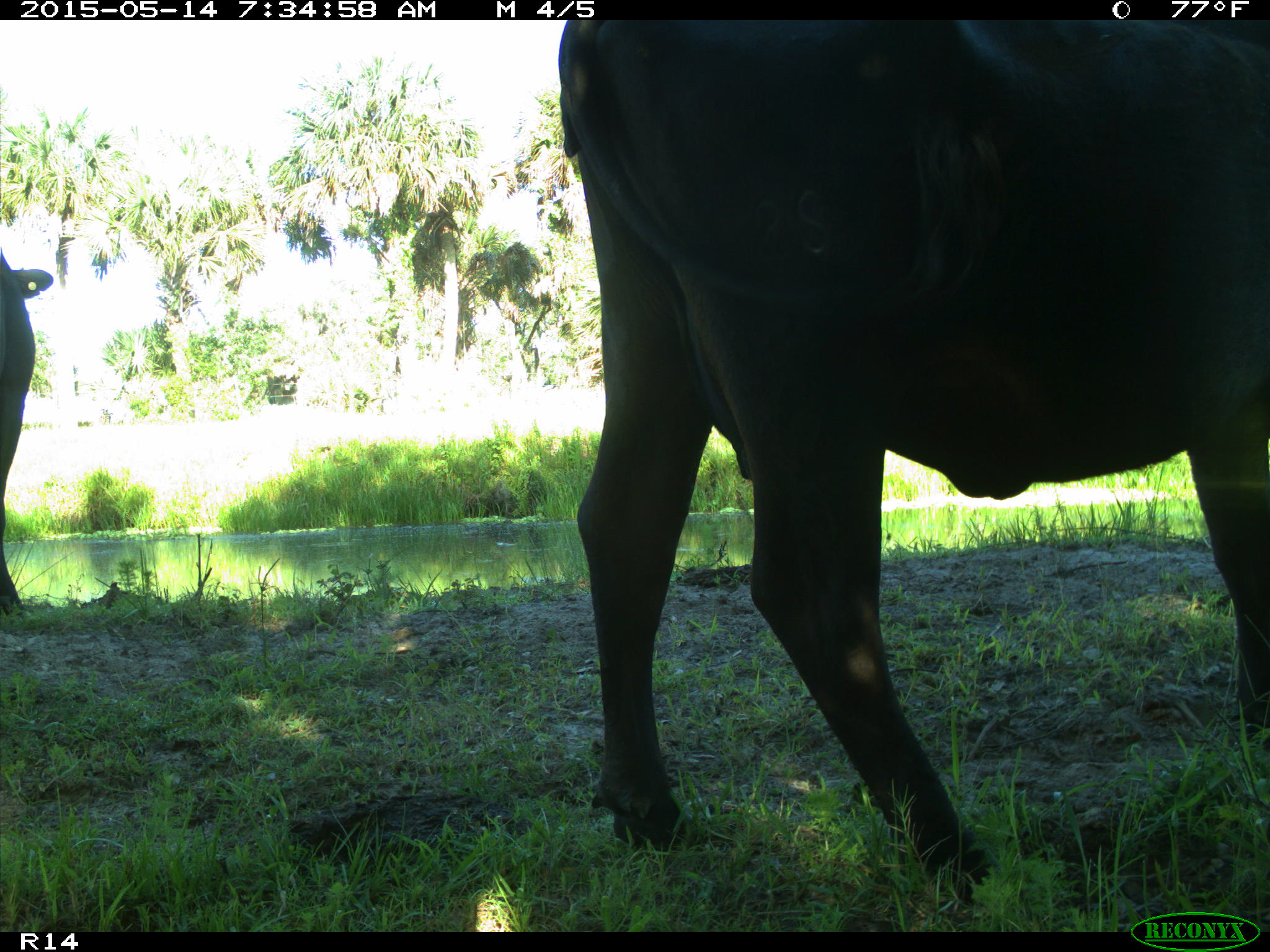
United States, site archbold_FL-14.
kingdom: Animalia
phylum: Chordata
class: Mammalia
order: Artiodactyla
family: Bovidae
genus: Bos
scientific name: Bos taurus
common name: domestic cow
Bos taurus (domestic cow).